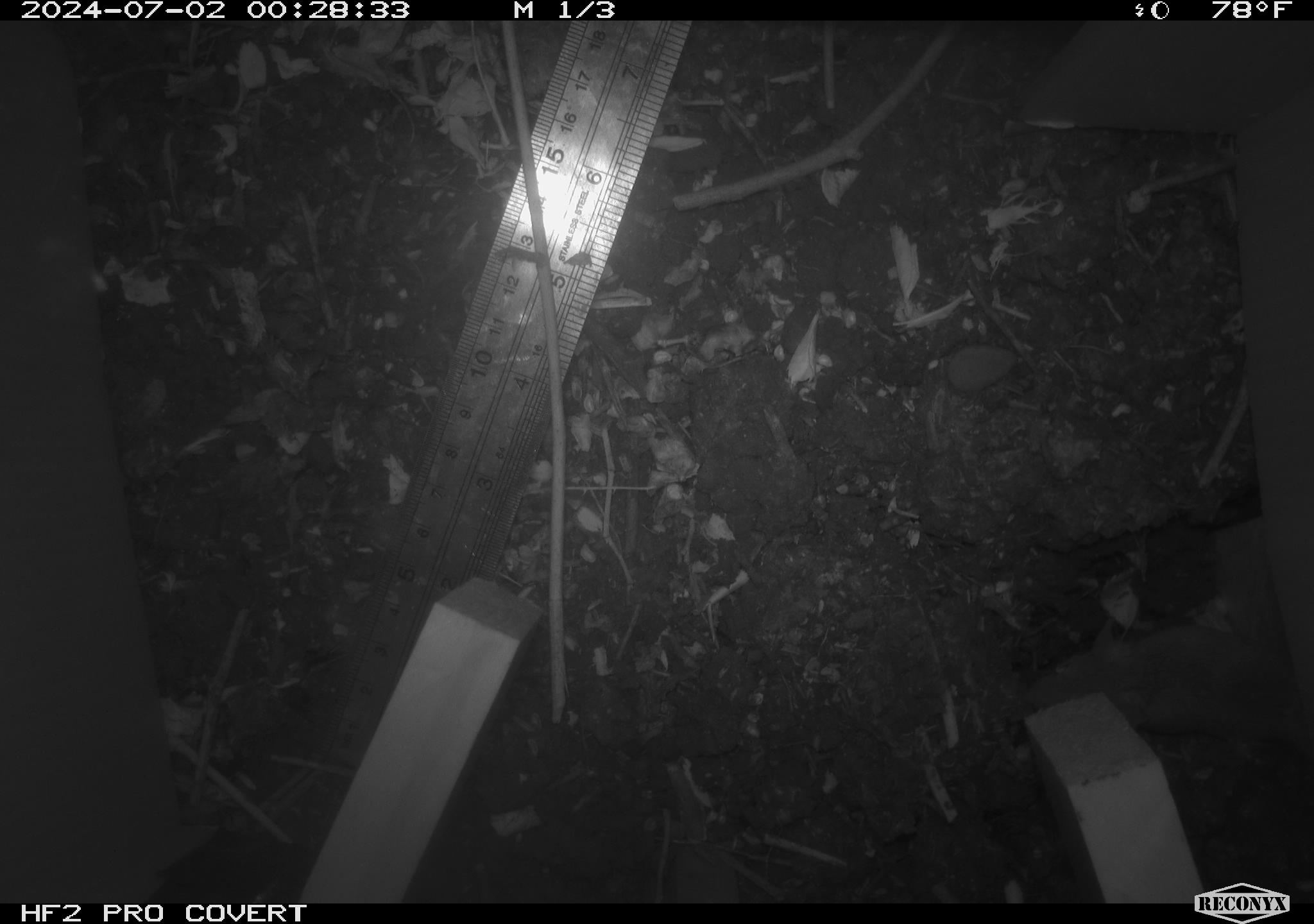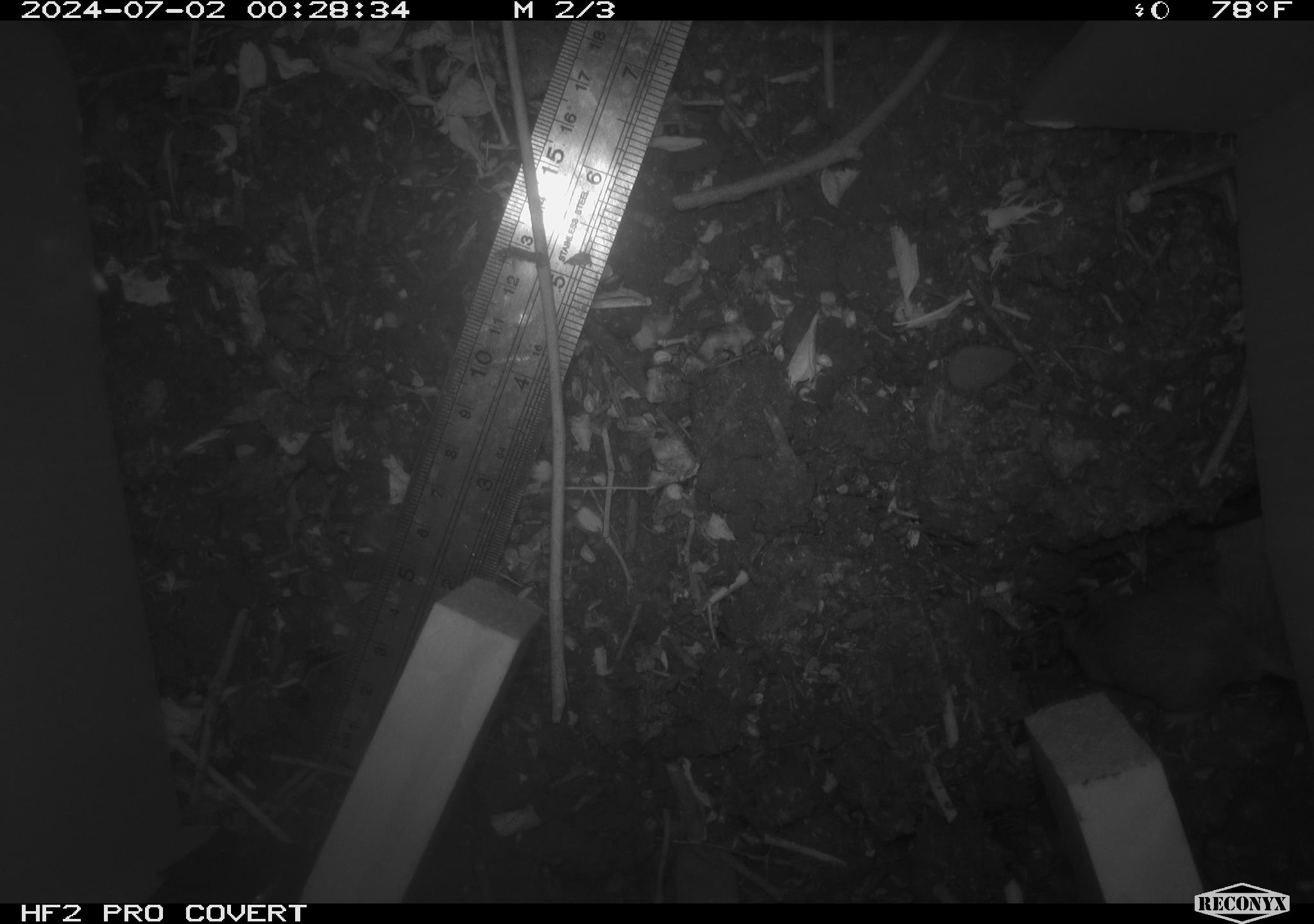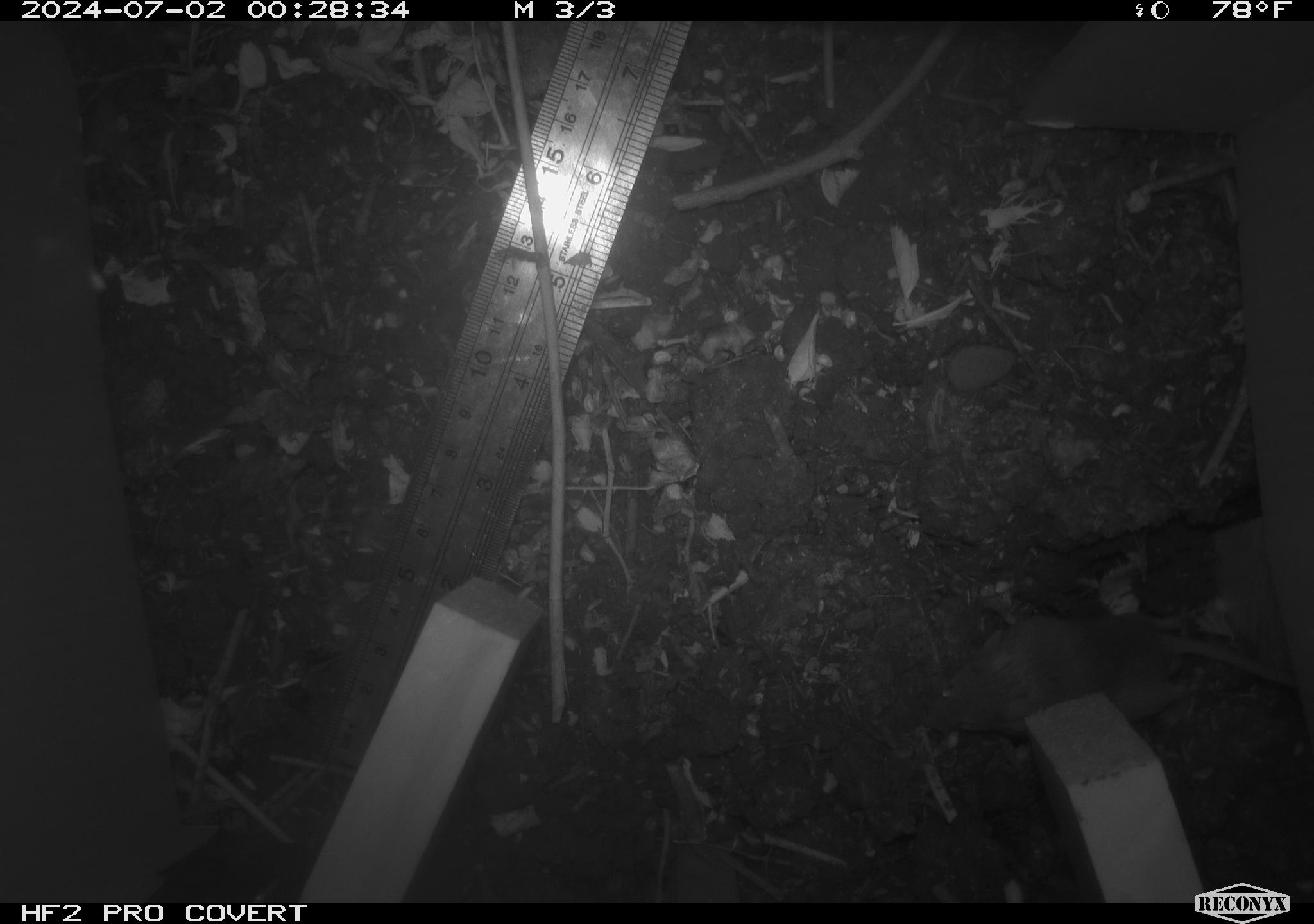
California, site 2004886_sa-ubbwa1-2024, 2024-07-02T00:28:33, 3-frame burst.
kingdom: Animalia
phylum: Chordata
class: Mammalia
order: Rodentia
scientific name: Rodentia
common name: mouse species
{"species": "mouse species (Rodentia)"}